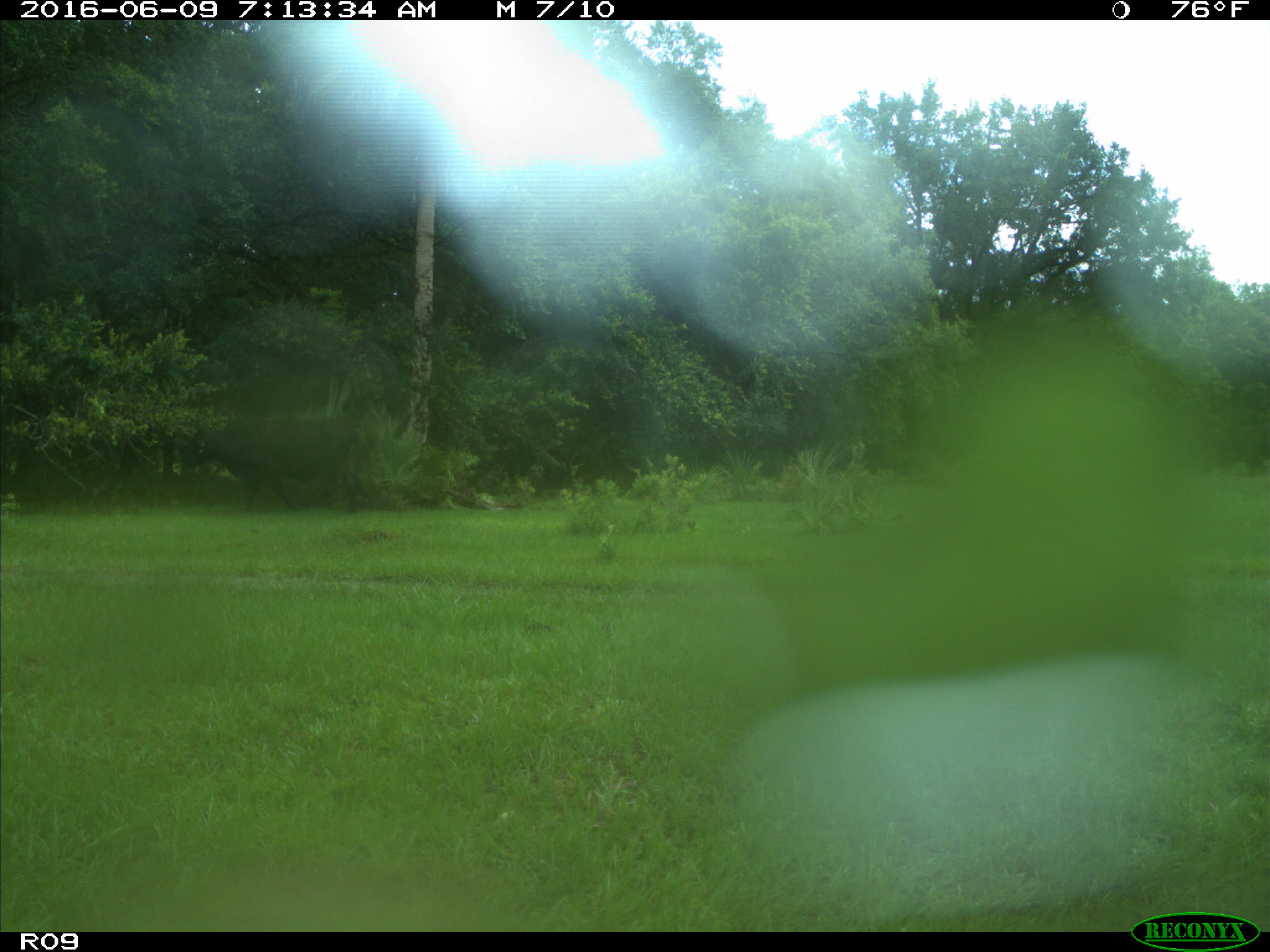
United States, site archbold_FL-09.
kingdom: Animalia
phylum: Chordata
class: Mammalia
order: Artiodactyla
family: Bovidae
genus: Bos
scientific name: Bos taurus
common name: domestic cow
Bos taurus (domestic cow).